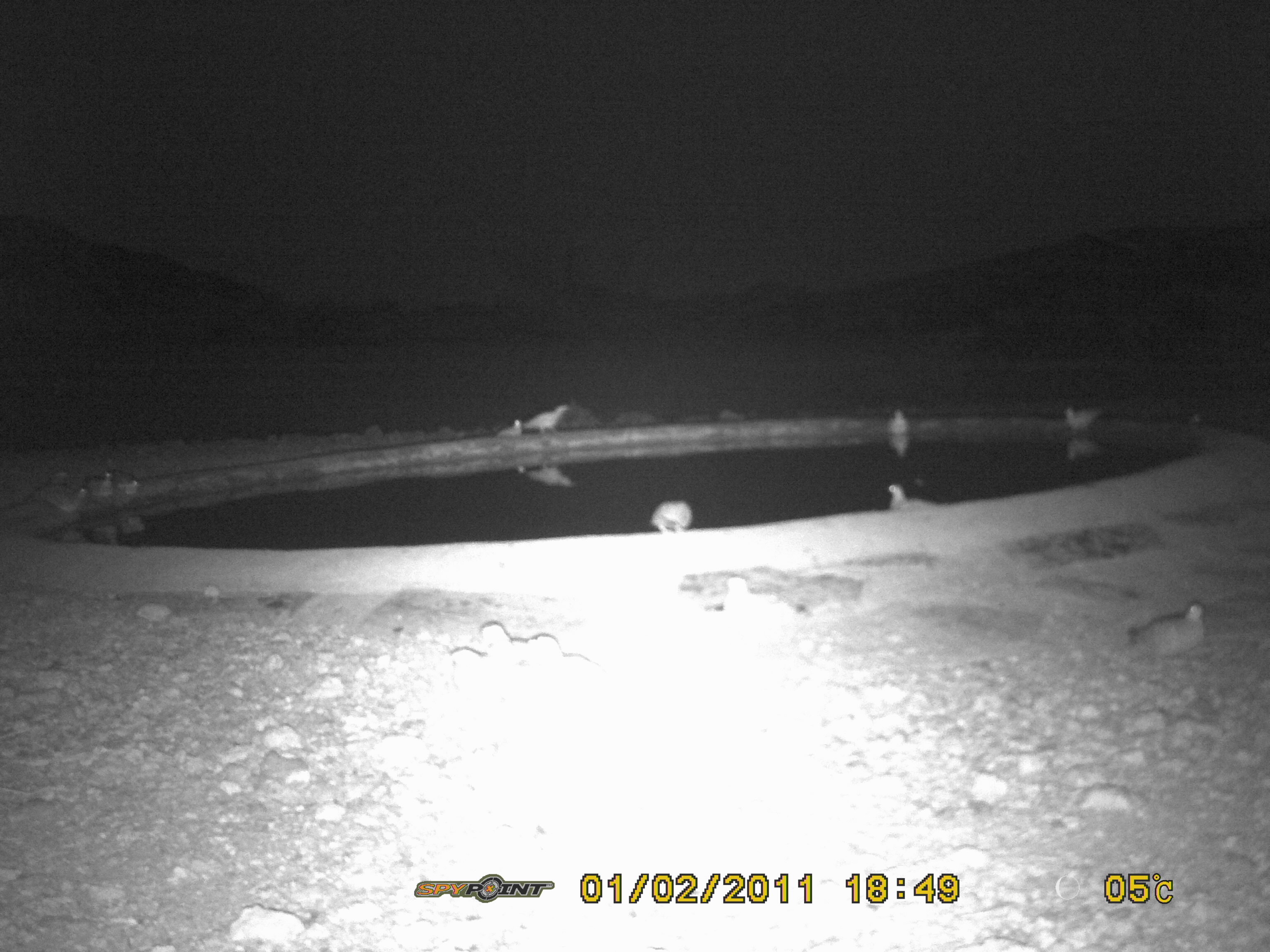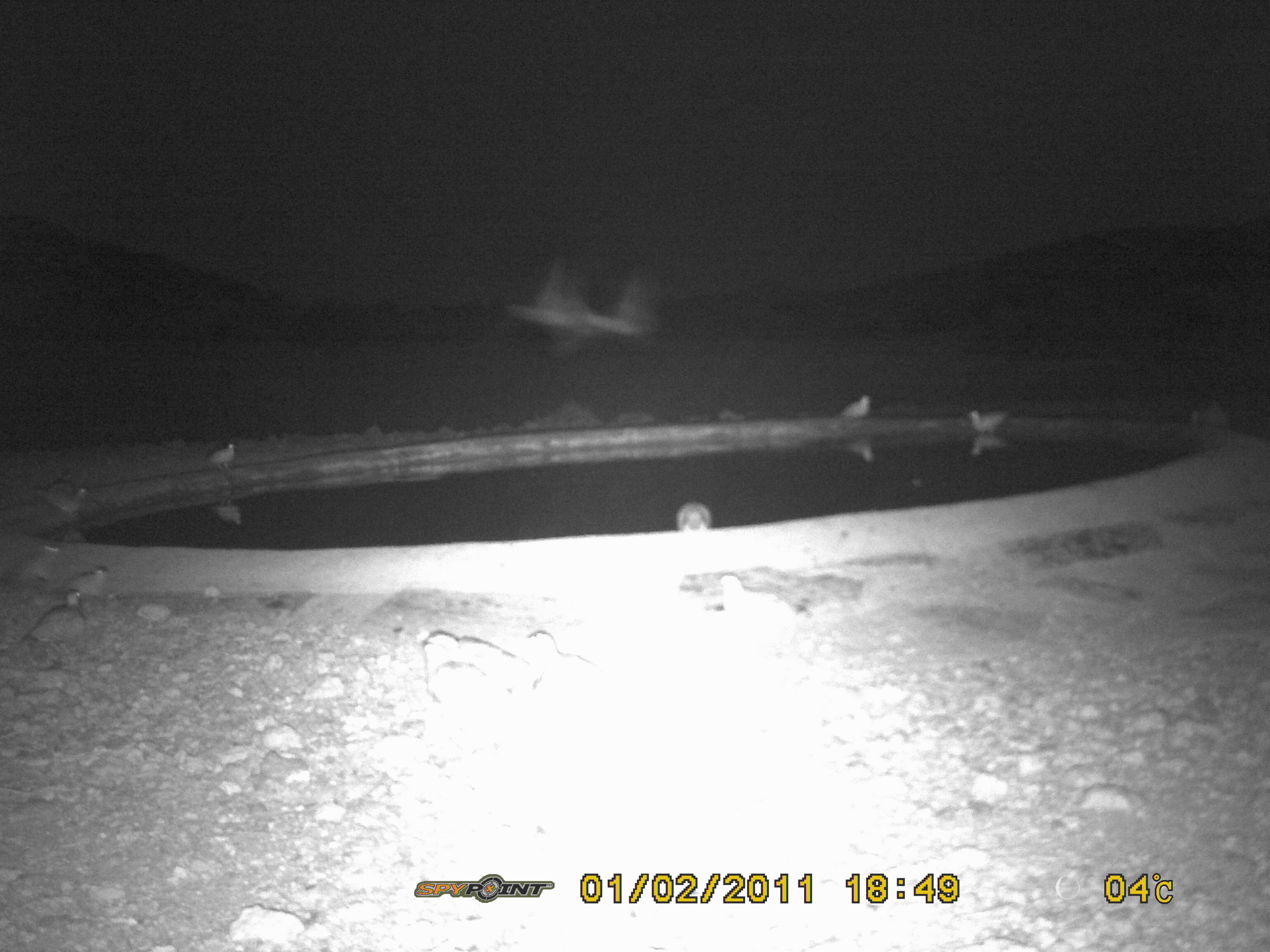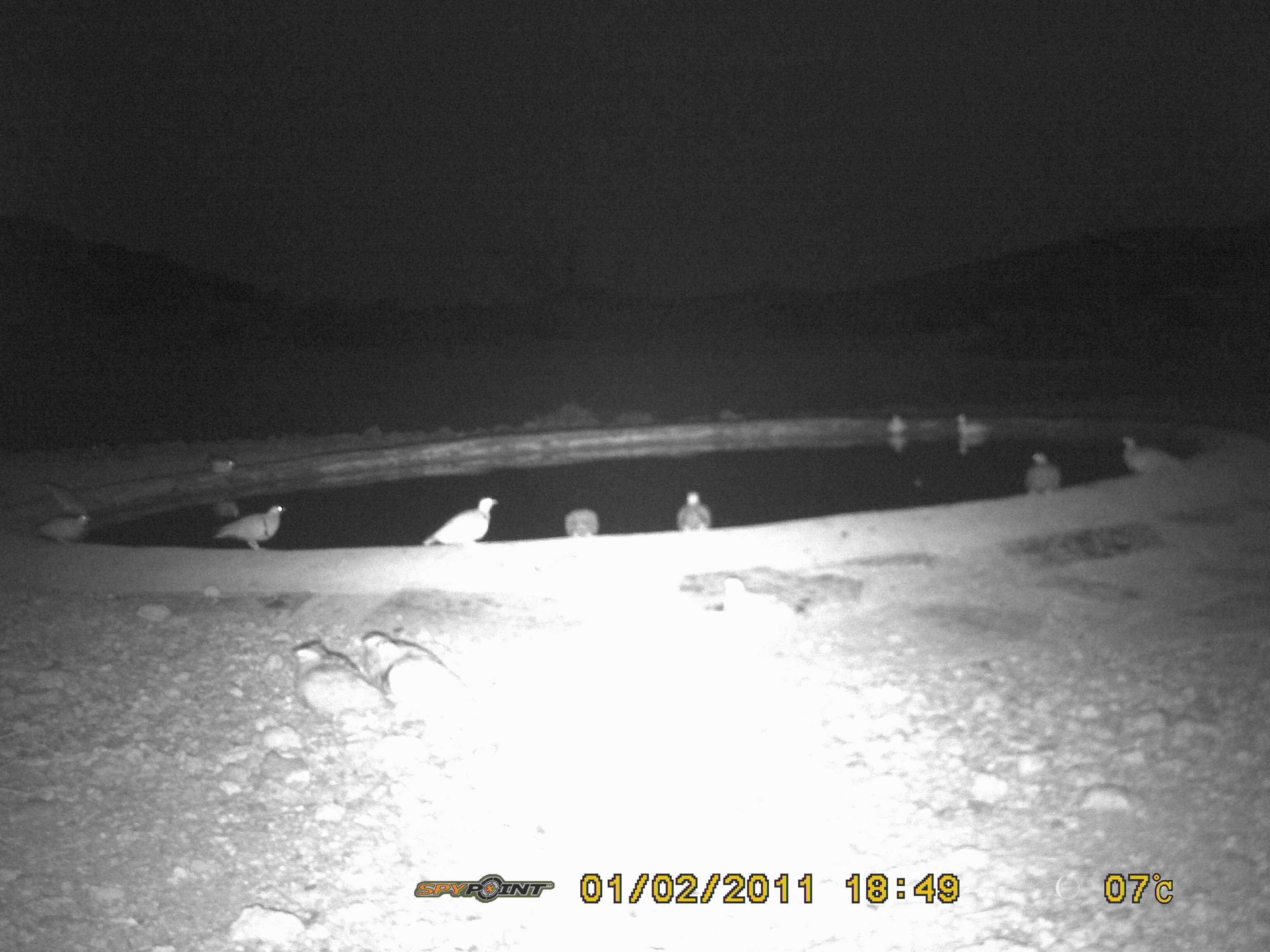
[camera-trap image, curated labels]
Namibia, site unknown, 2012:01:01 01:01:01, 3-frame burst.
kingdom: Animalia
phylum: Chordata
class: Aves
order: Pterocliformes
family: Pteroclidae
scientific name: Pteroclidae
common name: sandgrouse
Pteroclidae (sandgrouse).